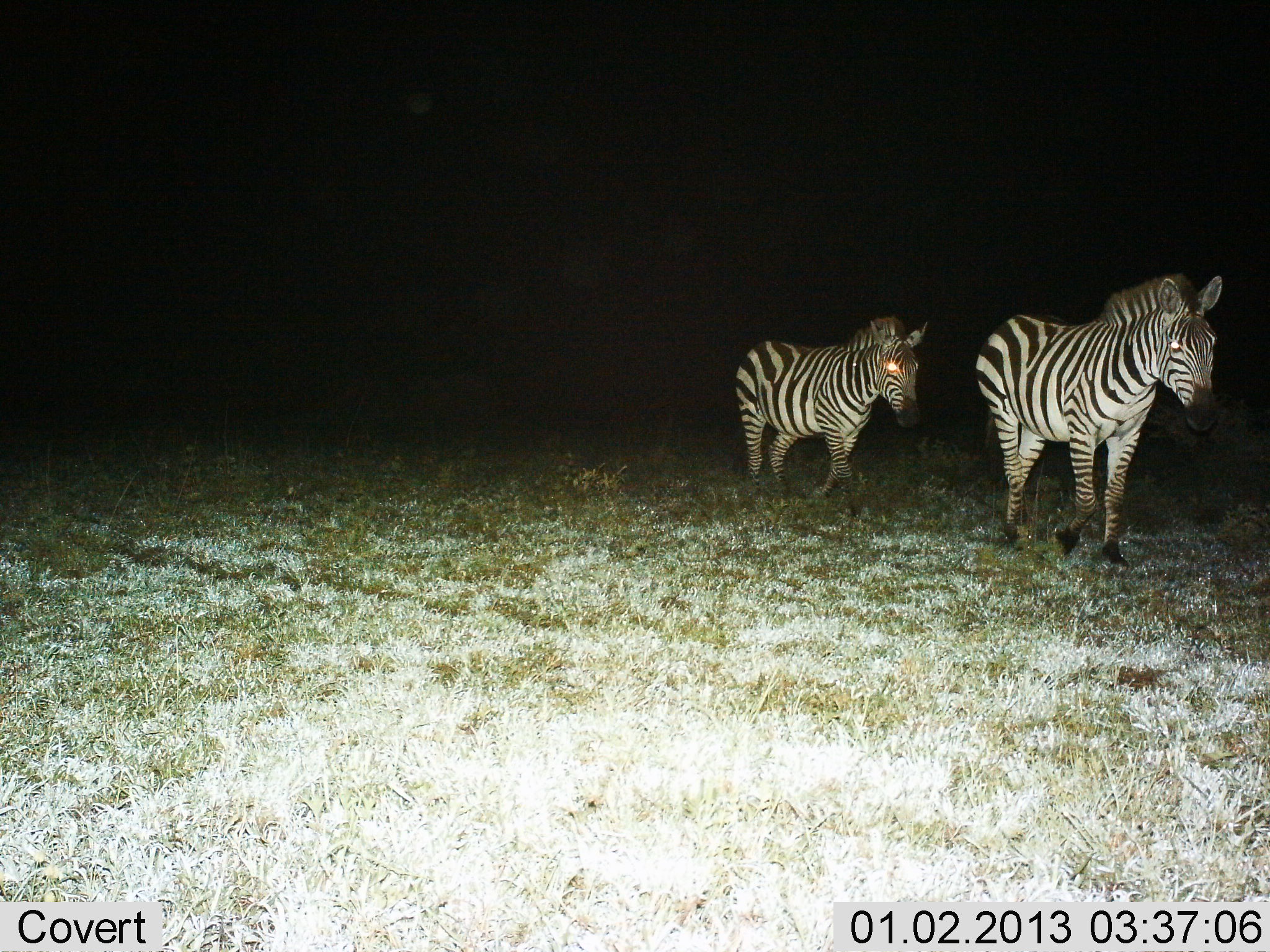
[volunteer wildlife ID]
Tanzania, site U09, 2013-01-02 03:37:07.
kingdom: Animalia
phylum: Chordata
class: Mammalia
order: Perissodactyla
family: Equidae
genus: Equus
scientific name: Equus quagga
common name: plains zebra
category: zebra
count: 2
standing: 20%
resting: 0%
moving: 80%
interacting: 0%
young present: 0%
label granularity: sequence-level